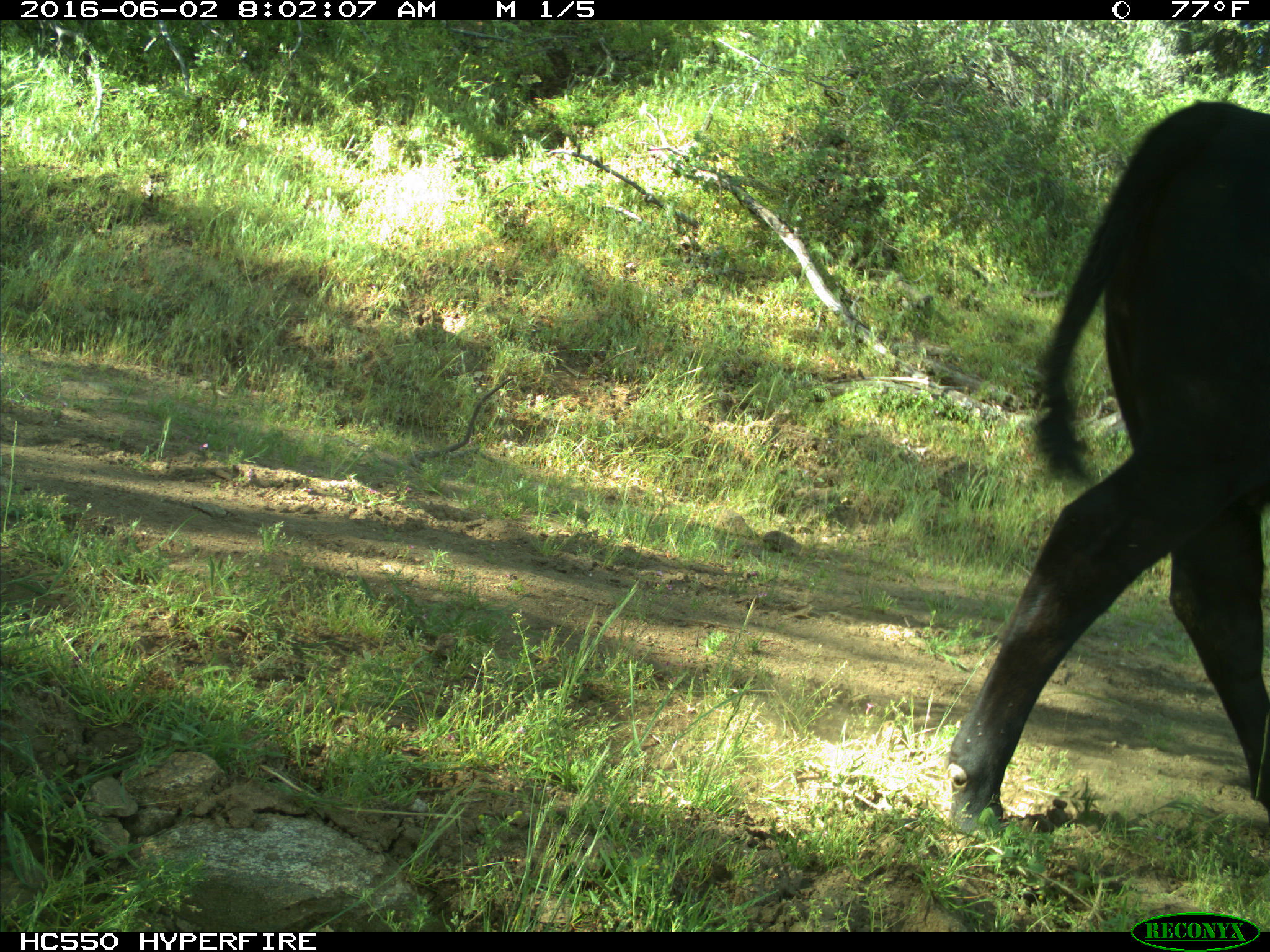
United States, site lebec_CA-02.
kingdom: Animalia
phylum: Chordata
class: Mammalia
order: Artiodactyla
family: Bovidae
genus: Bos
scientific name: Bos taurus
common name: domestic cow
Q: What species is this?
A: Bos taurus (domestic cow).